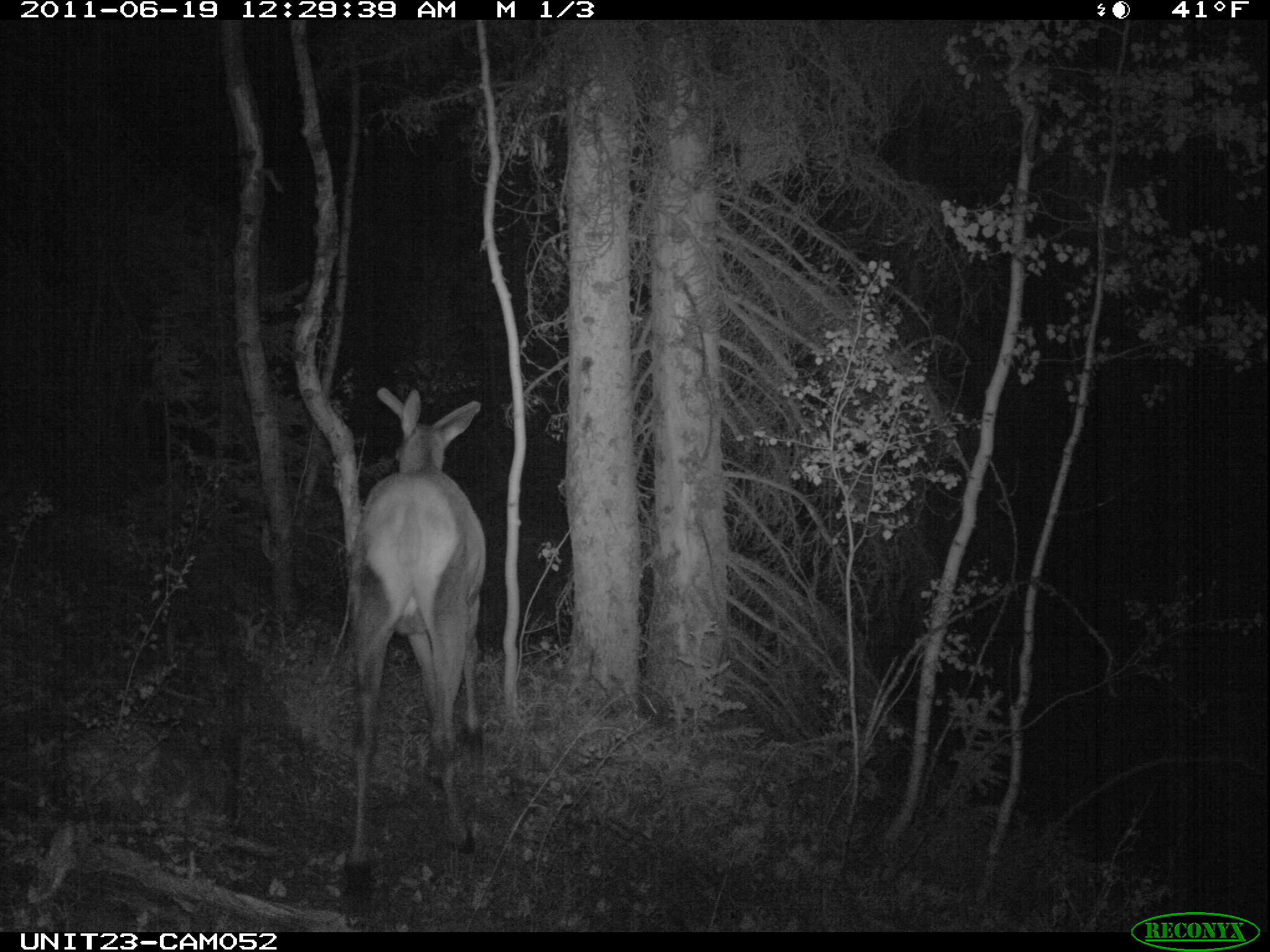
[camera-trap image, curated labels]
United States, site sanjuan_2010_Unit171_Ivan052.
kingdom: Animalia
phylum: Chordata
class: Mammalia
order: Artiodactyla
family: Cervidae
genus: Cervus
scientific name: Cervus elaphus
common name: red deer